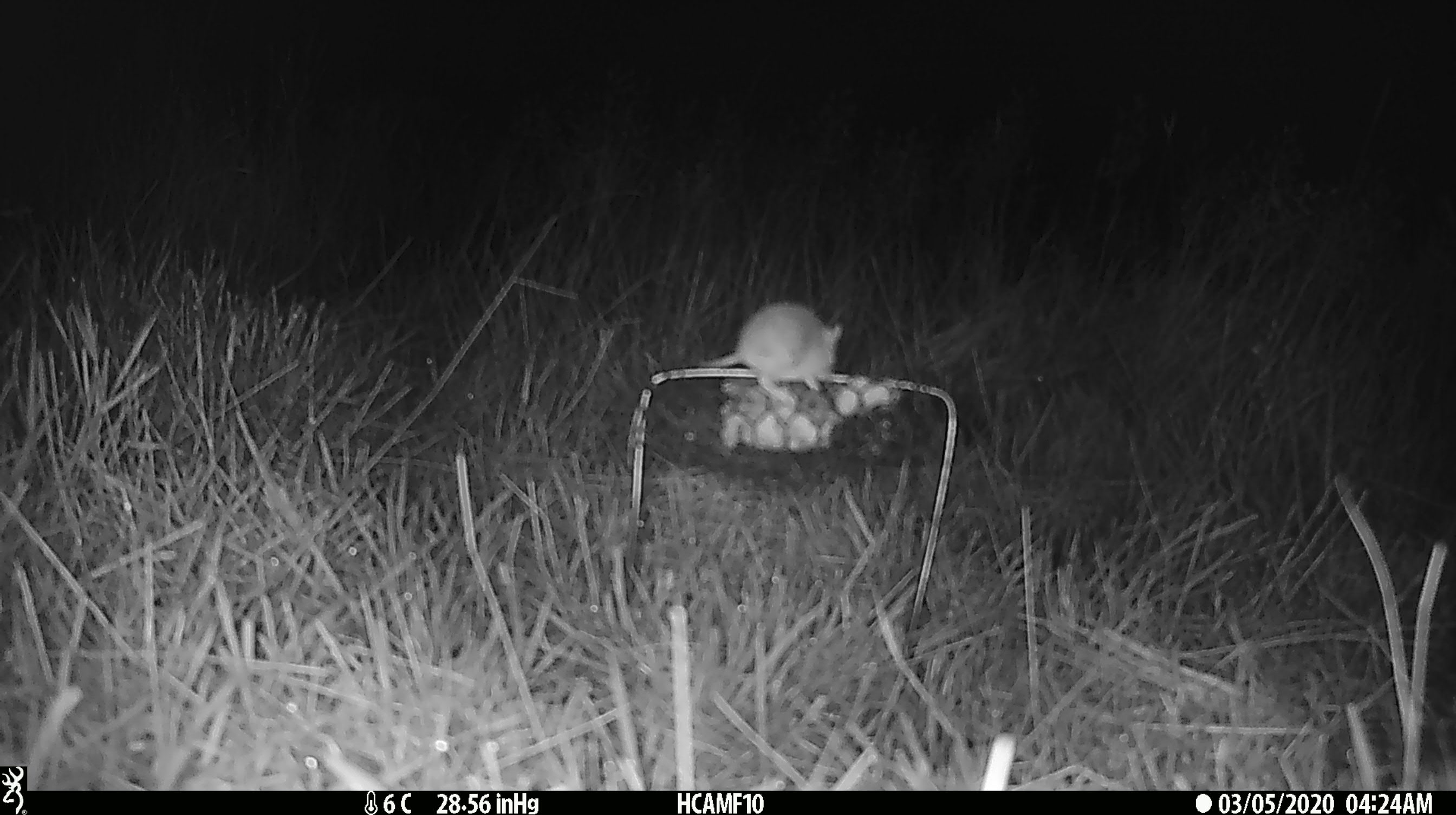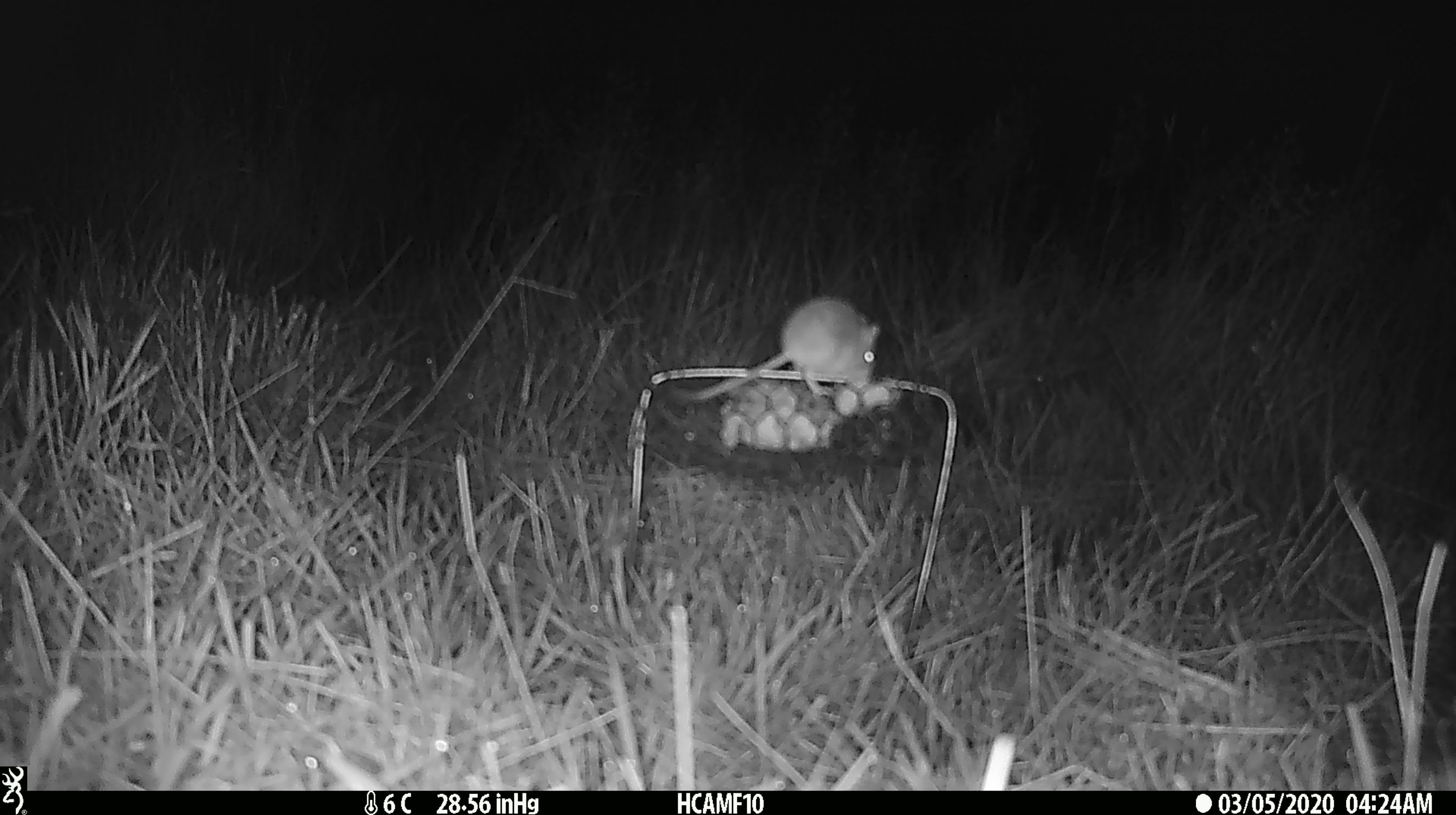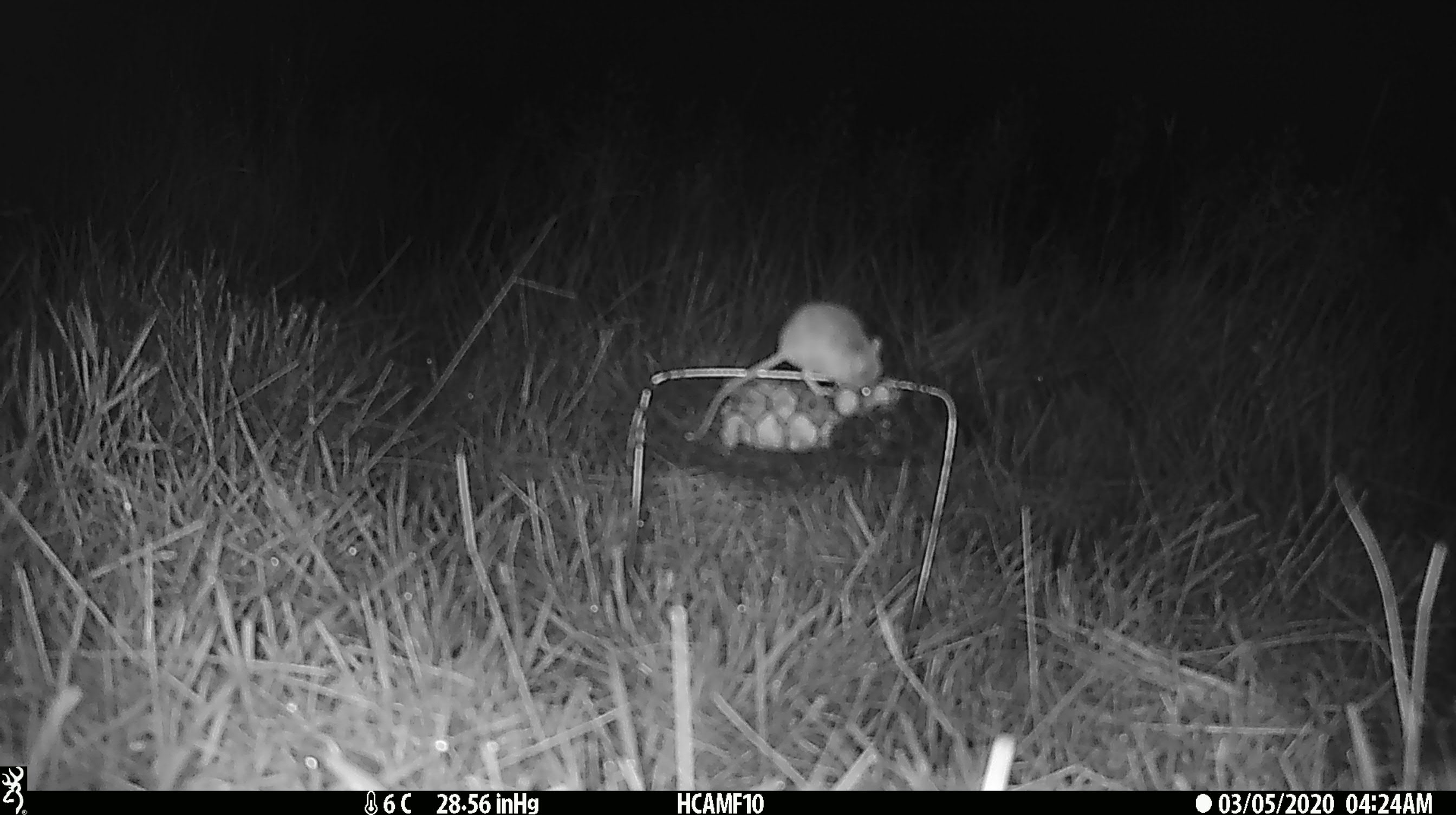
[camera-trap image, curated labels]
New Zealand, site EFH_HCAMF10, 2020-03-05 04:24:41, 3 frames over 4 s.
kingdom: Animalia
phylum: Chordata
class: Mammalia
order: Rodentia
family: Muridae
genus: Mus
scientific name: Mus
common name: mouse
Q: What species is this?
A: Mouse (Mus).